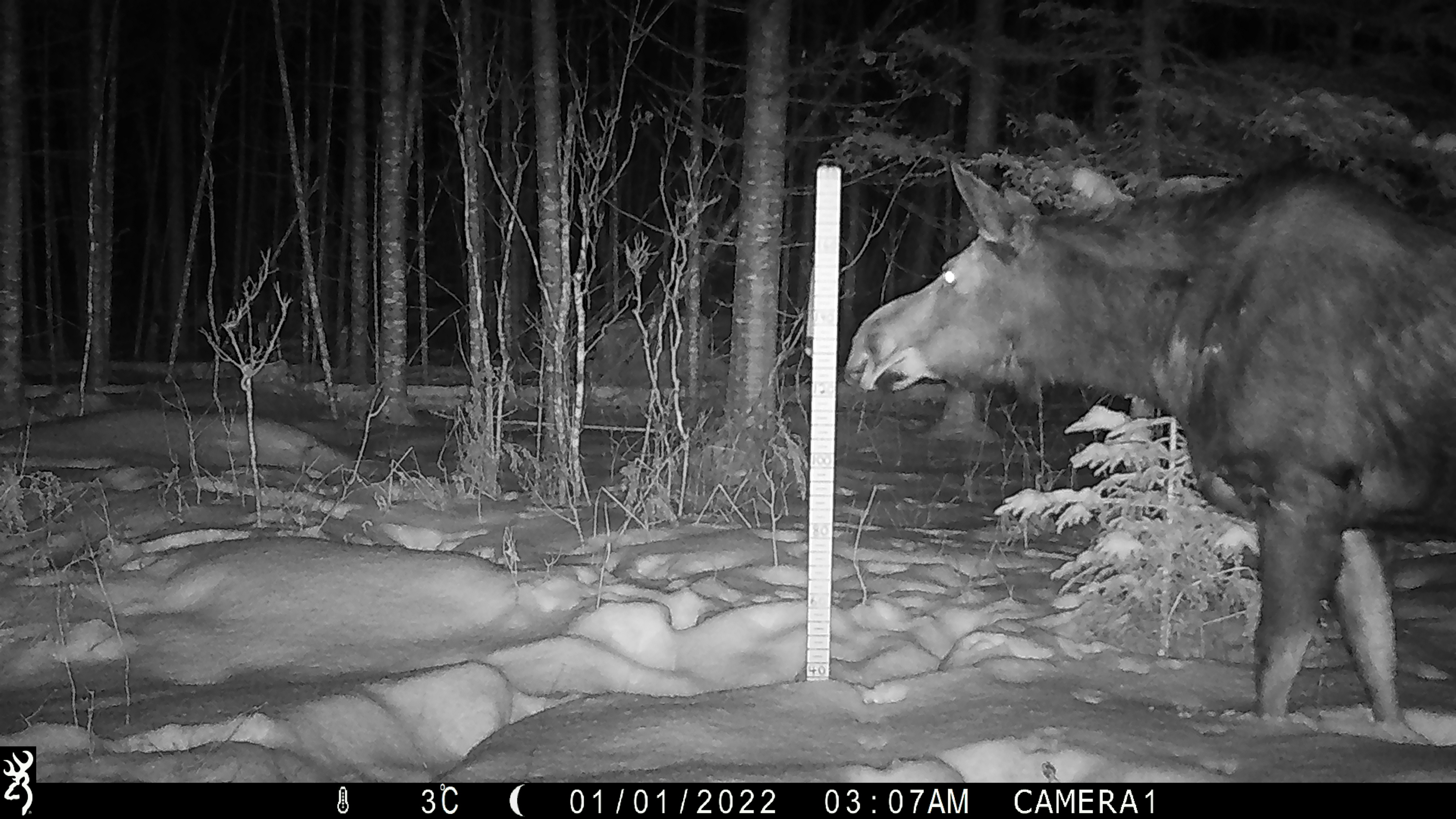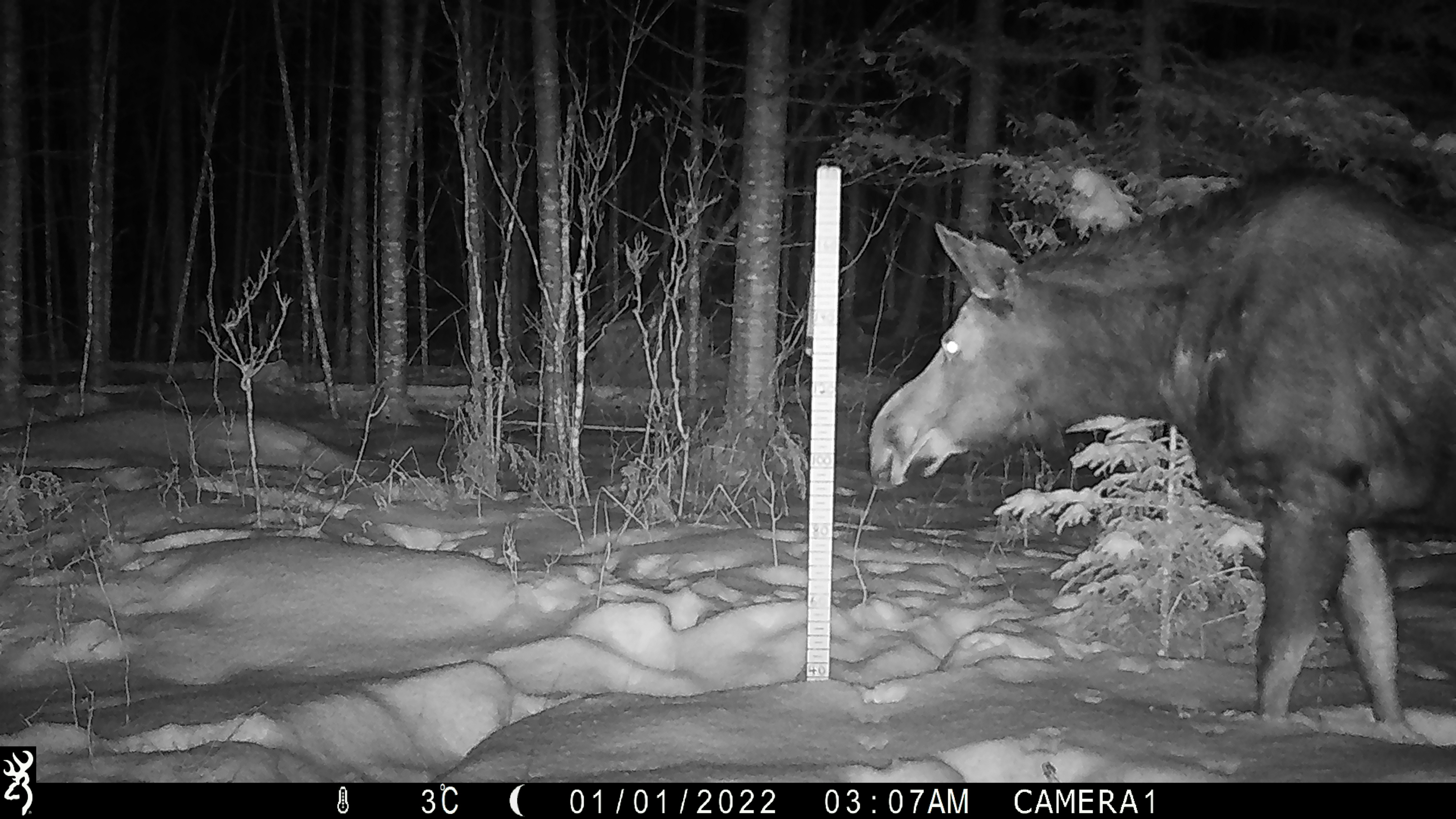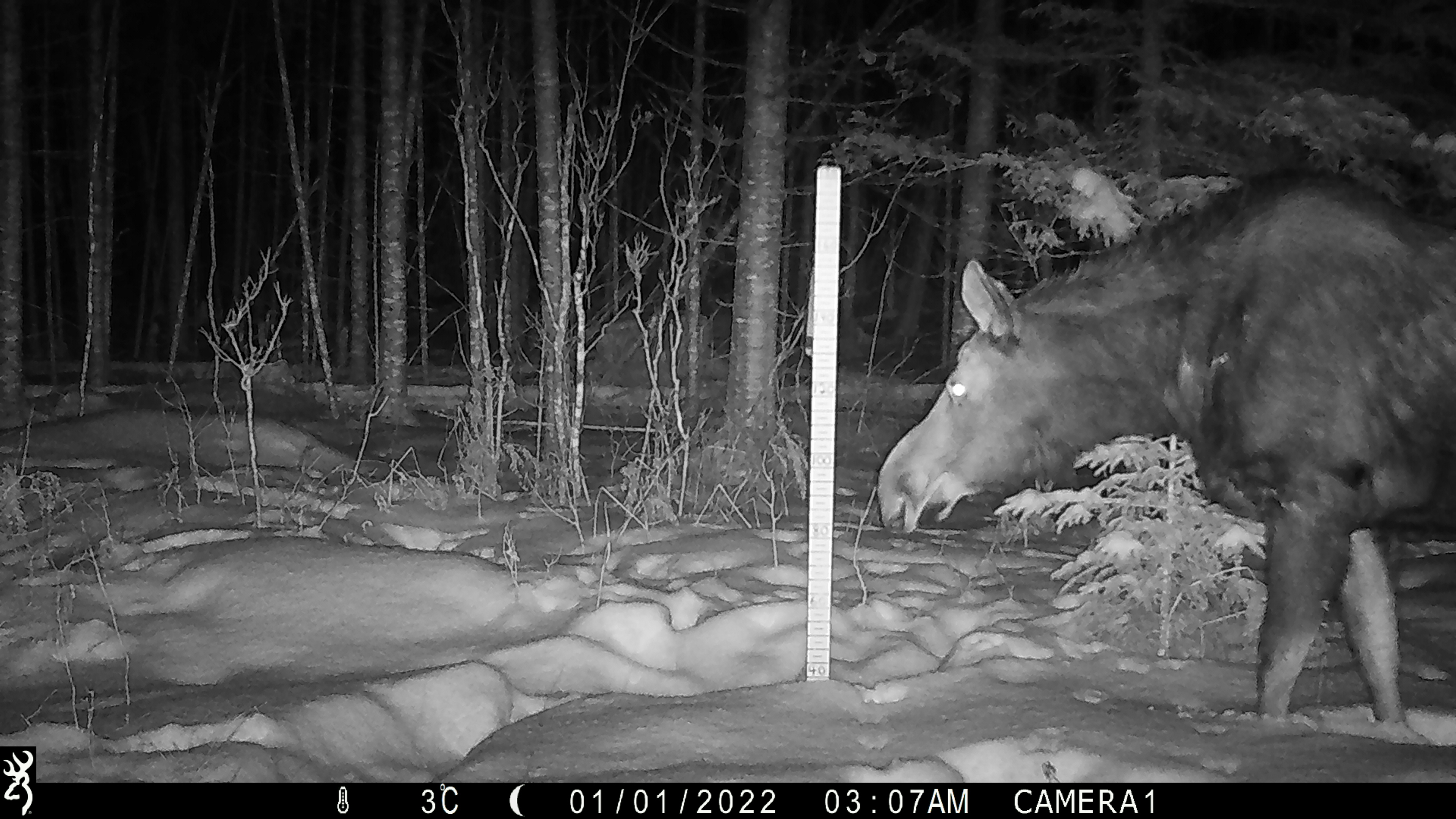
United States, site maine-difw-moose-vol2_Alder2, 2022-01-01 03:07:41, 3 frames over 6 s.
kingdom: Animalia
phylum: Chordata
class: Mammalia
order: Artiodactyla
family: Cervidae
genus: Alces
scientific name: Alces alces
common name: moose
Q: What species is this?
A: Moose (Alces alces).